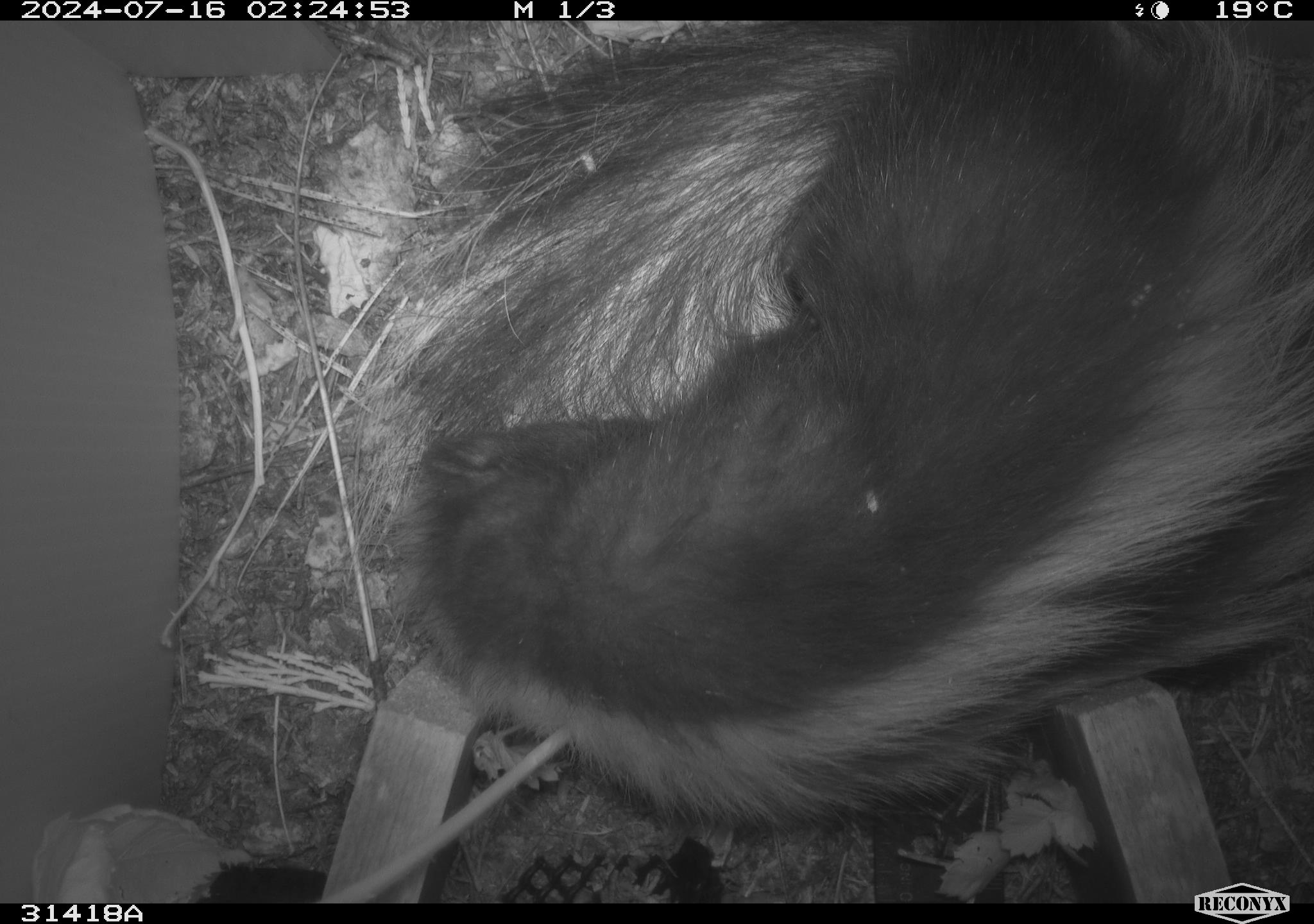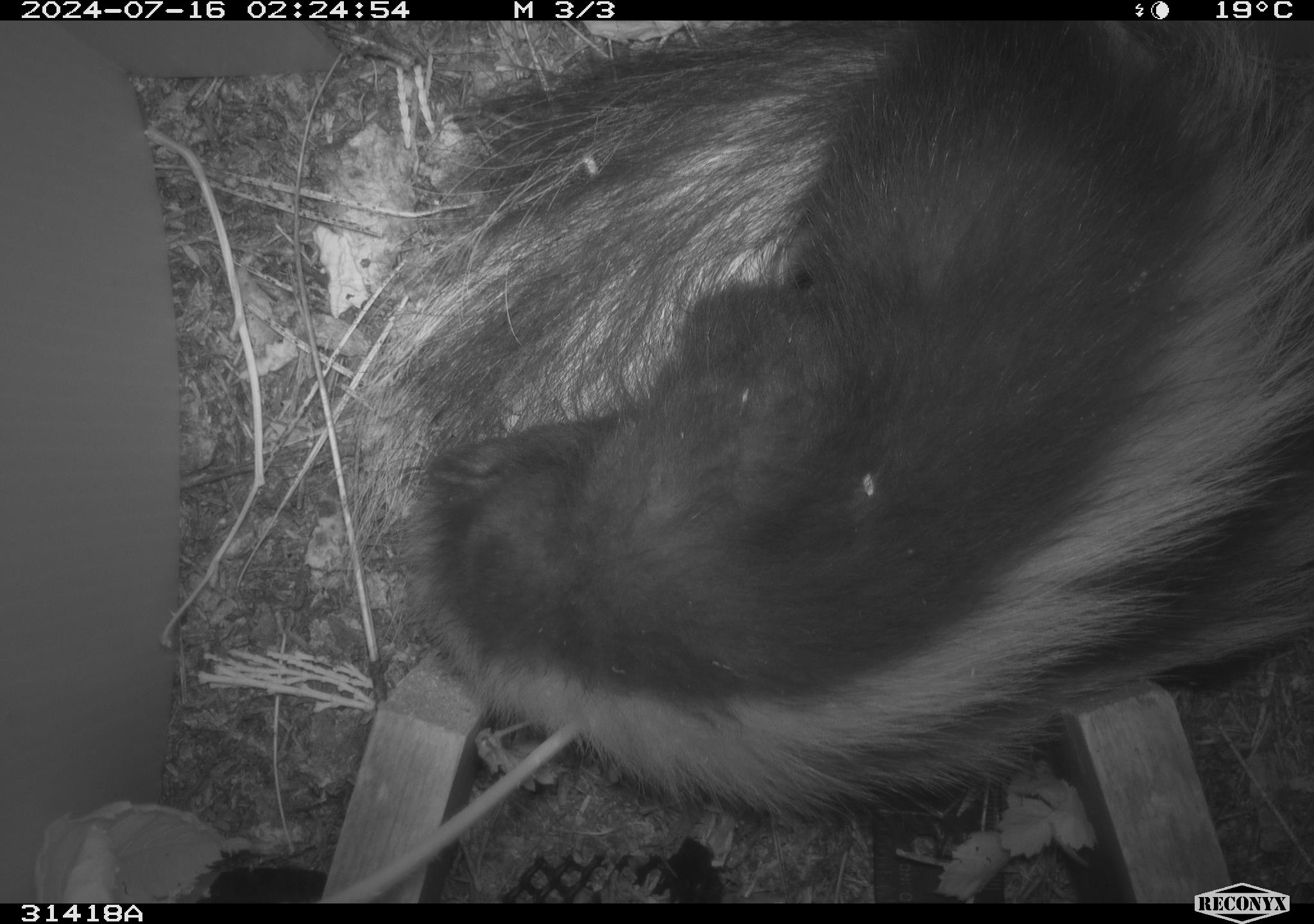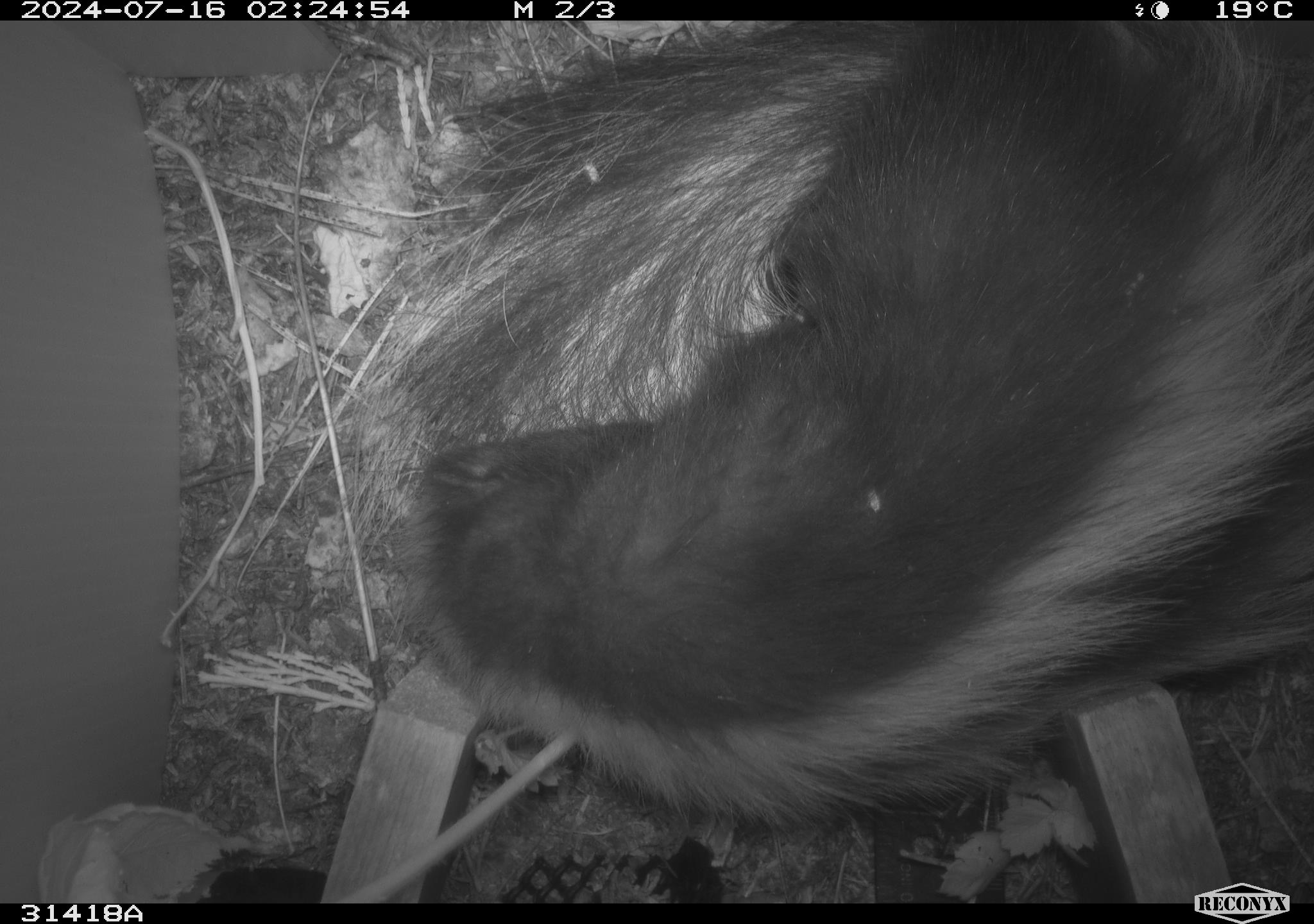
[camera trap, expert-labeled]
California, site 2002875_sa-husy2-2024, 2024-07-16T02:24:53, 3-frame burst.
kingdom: Animalia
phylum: Chordata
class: Mammalia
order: Carnivora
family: Mephitidae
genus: Mephitis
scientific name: Mephitis mephitis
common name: striped skunk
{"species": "striped skunk (Mephitis mephitis)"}